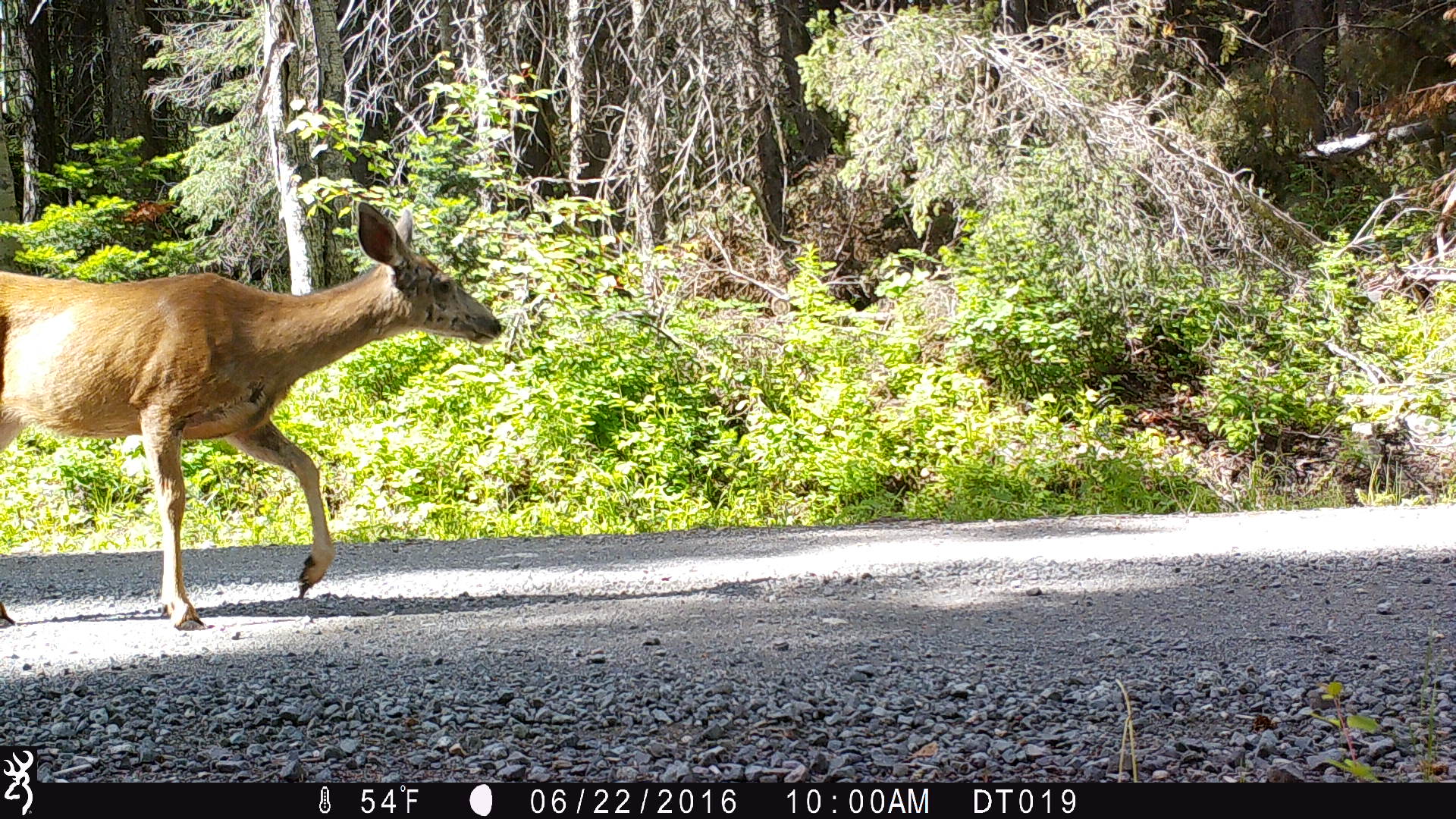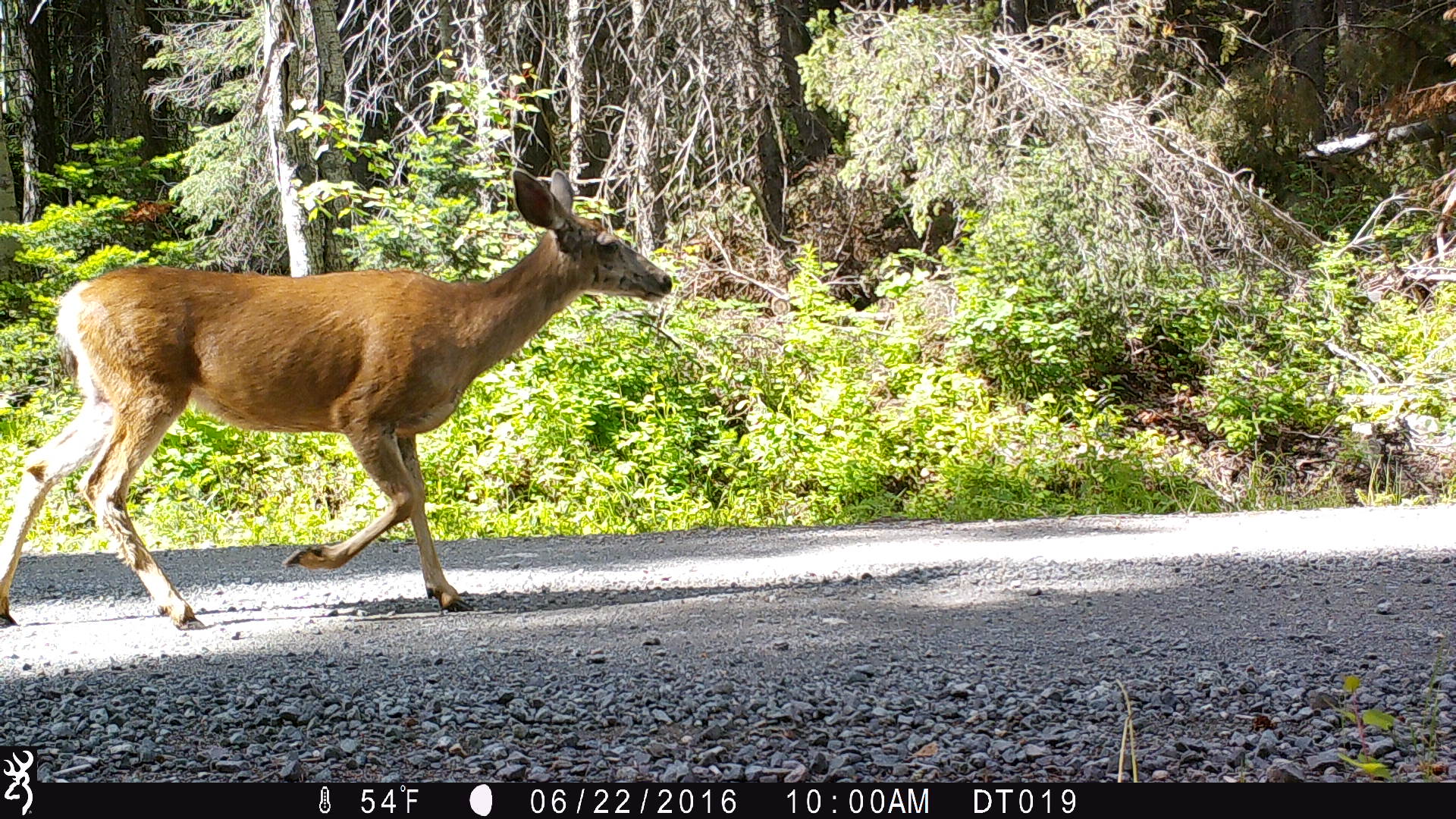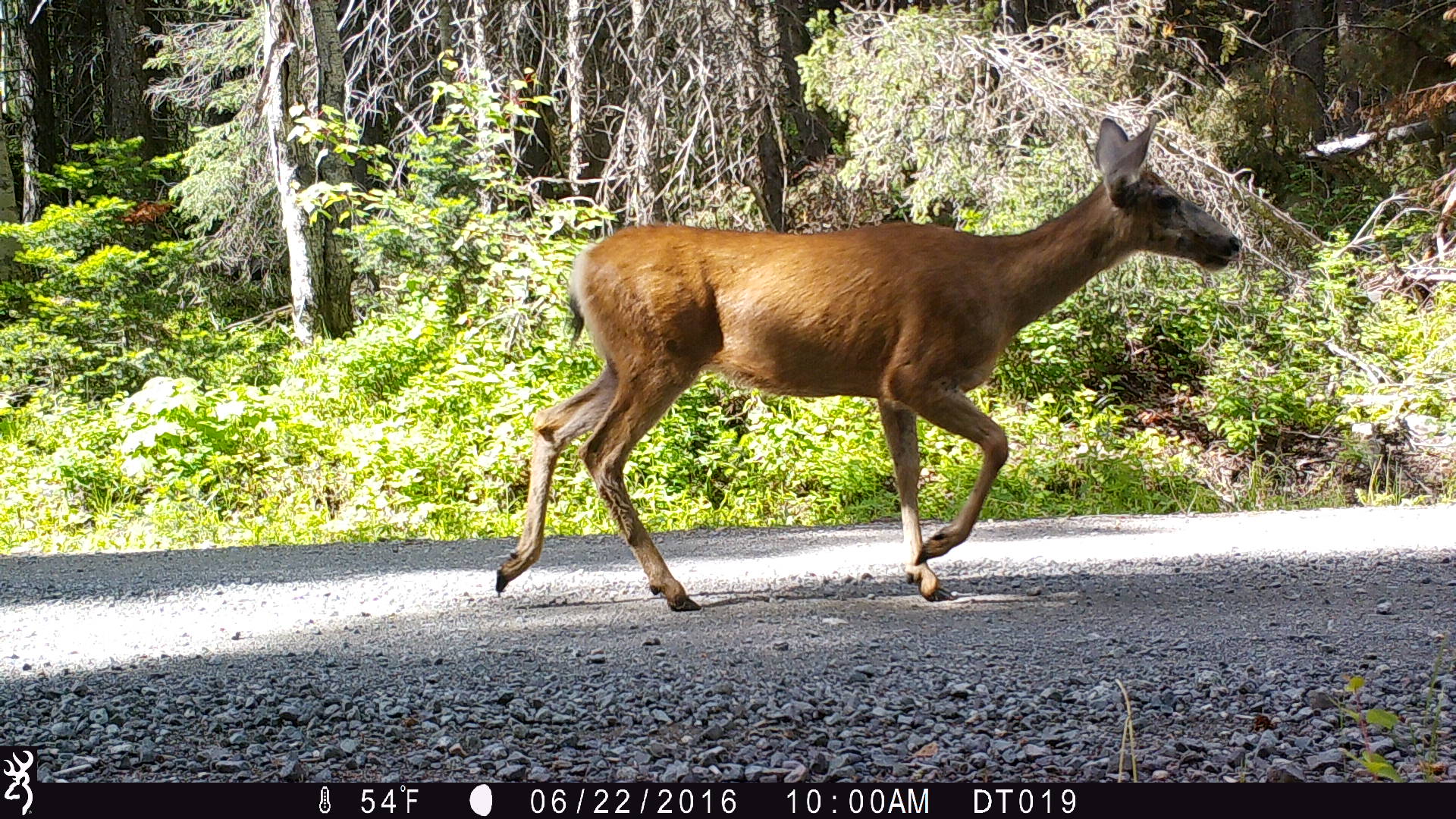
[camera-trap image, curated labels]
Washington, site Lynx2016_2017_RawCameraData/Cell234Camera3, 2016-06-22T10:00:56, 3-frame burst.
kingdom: Animalia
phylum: Chordata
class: Mammalia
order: Artiodactyla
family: Cervidae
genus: Odocoileus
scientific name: Odocoileus hemionus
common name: mule deer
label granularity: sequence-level